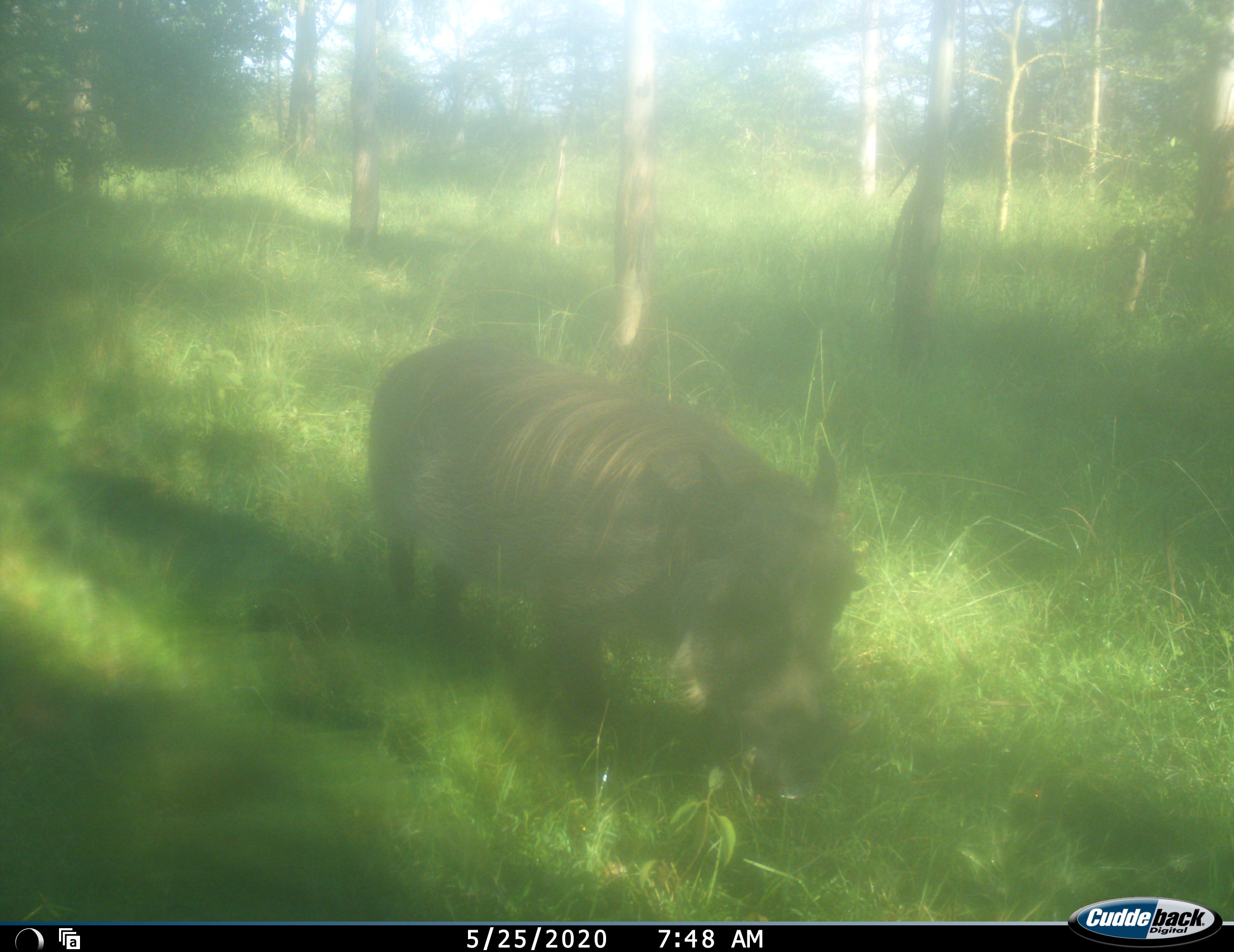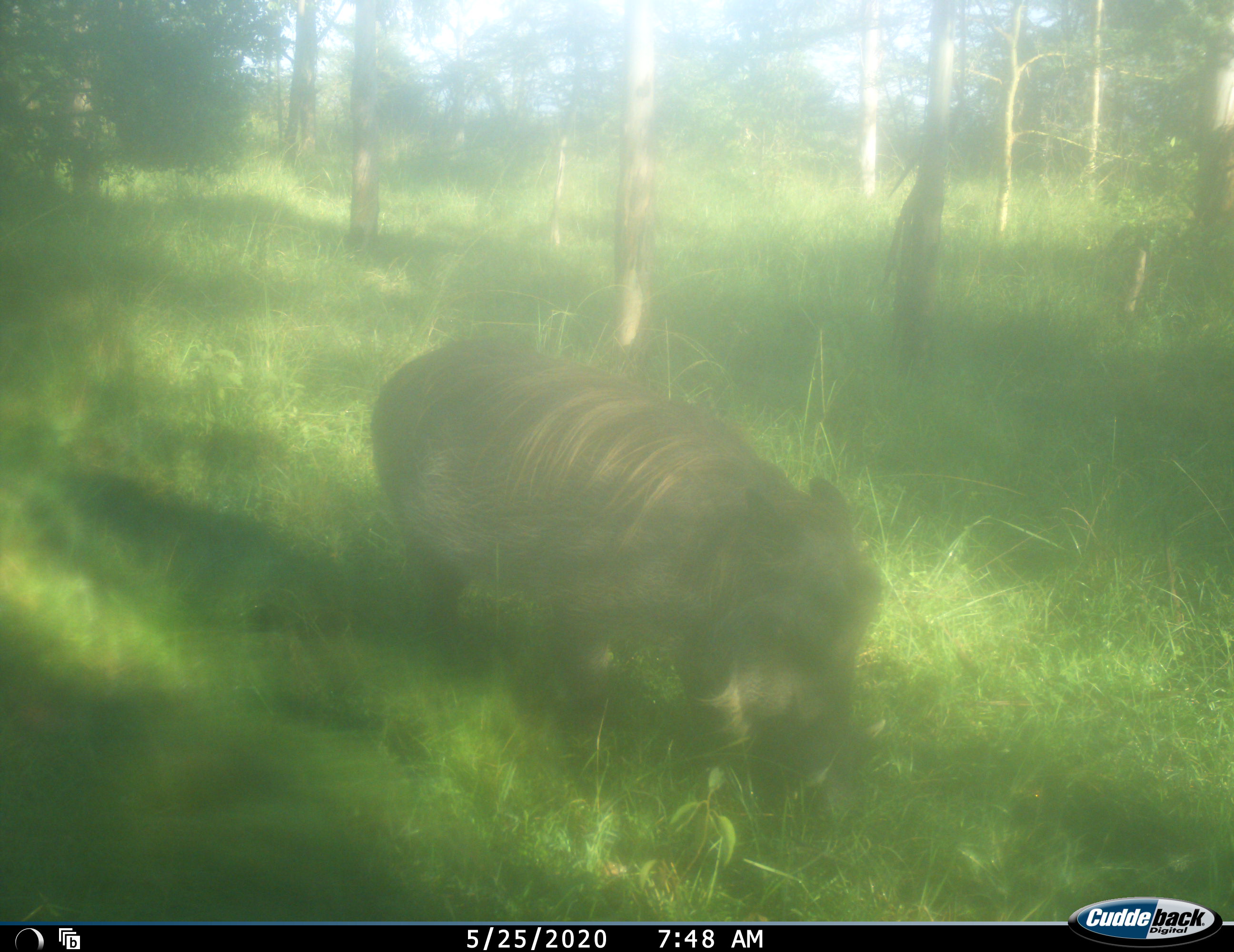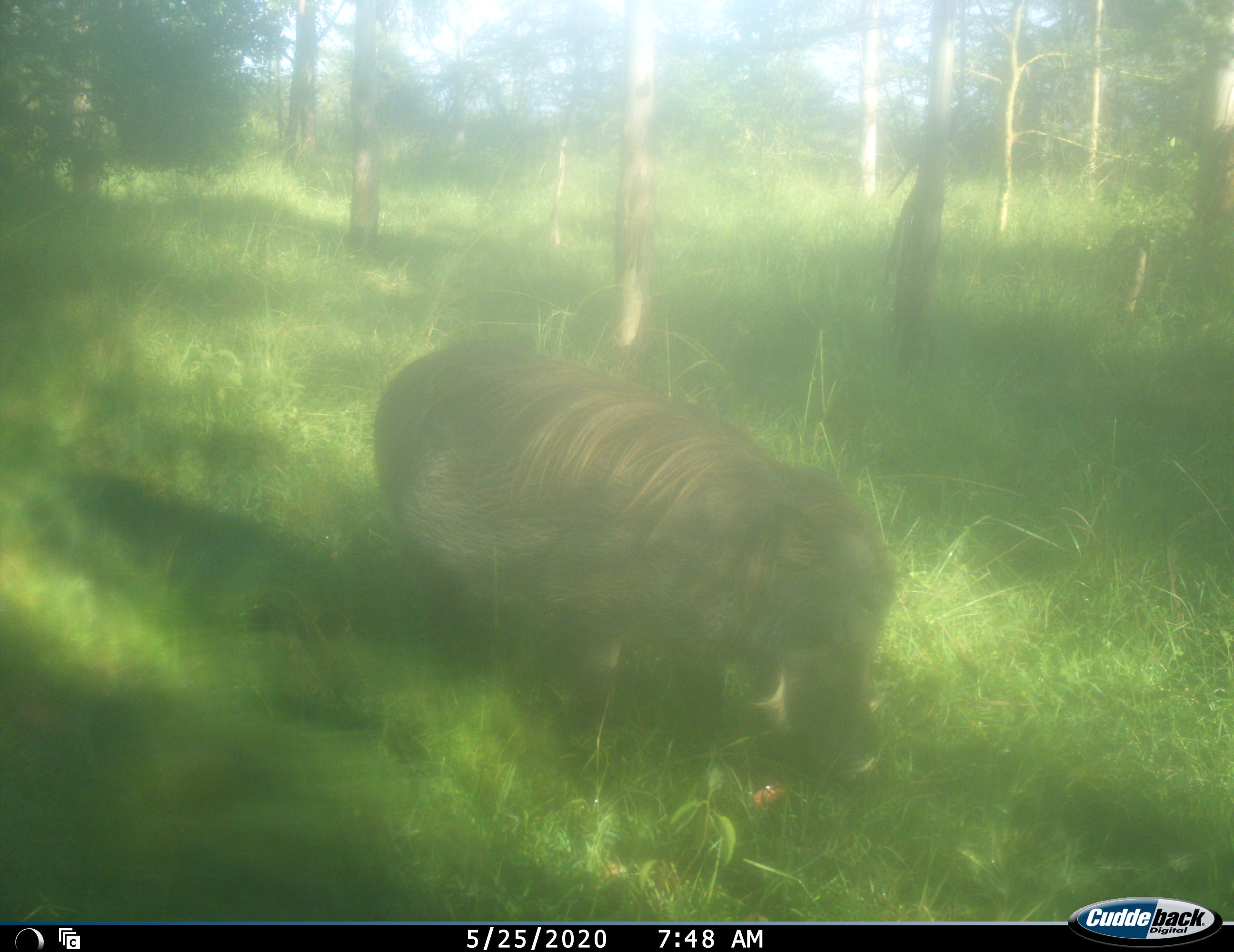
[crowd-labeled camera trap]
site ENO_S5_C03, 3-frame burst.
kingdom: Animalia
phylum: Chordata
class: Mammalia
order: Artiodactyla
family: Suidae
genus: Phacochoerus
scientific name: Phacochoerus africanus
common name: warthog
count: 1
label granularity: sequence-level